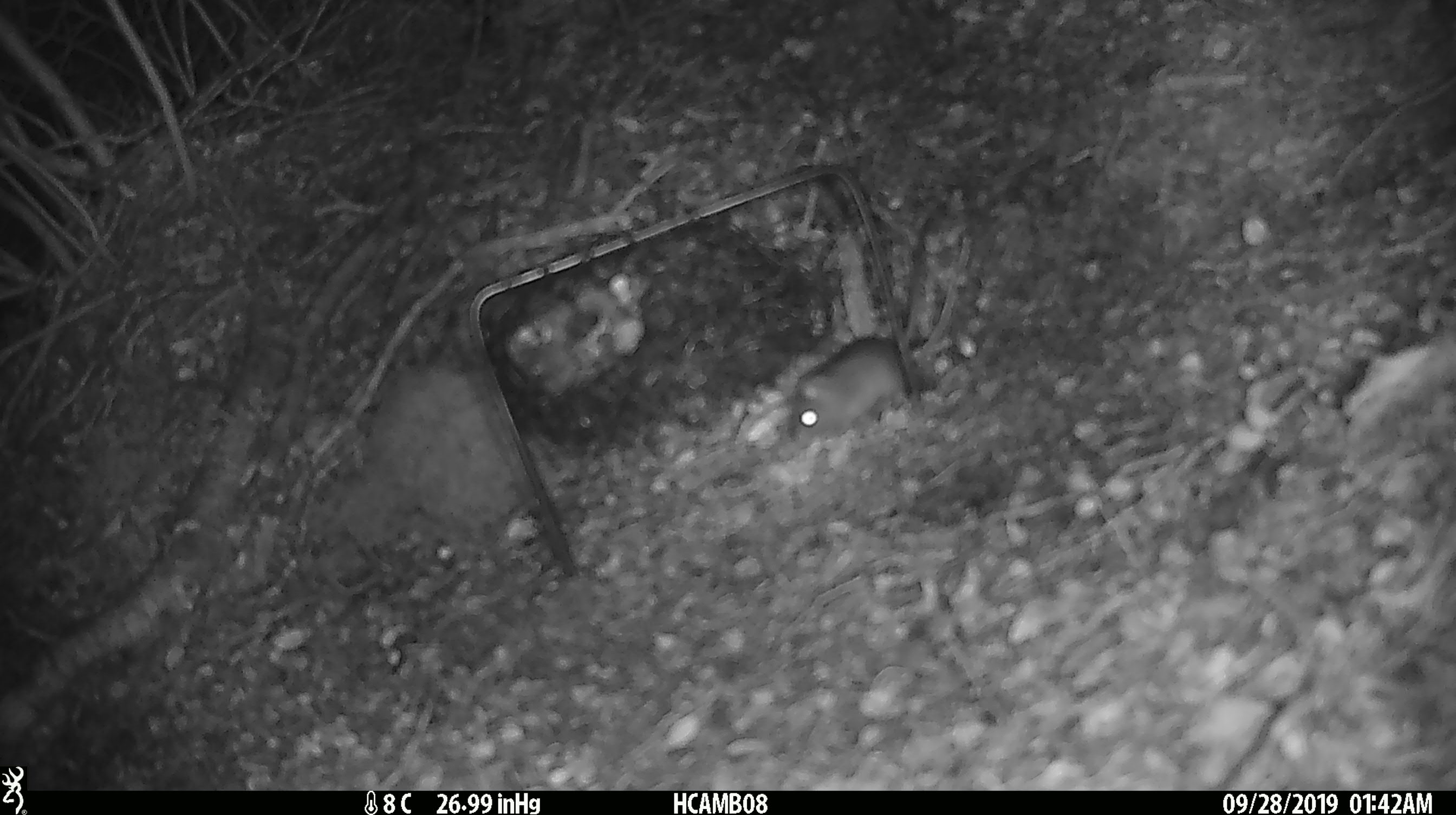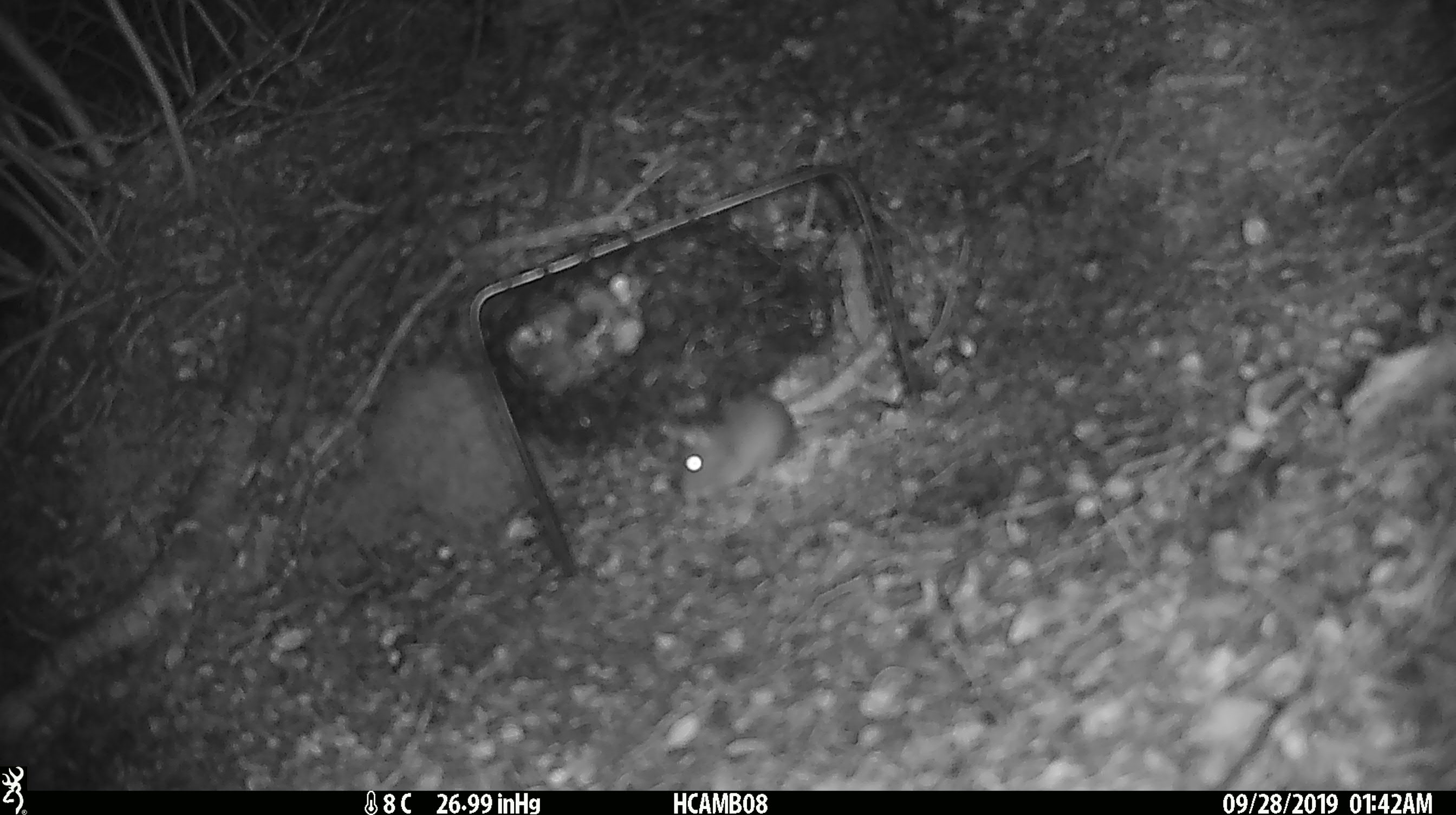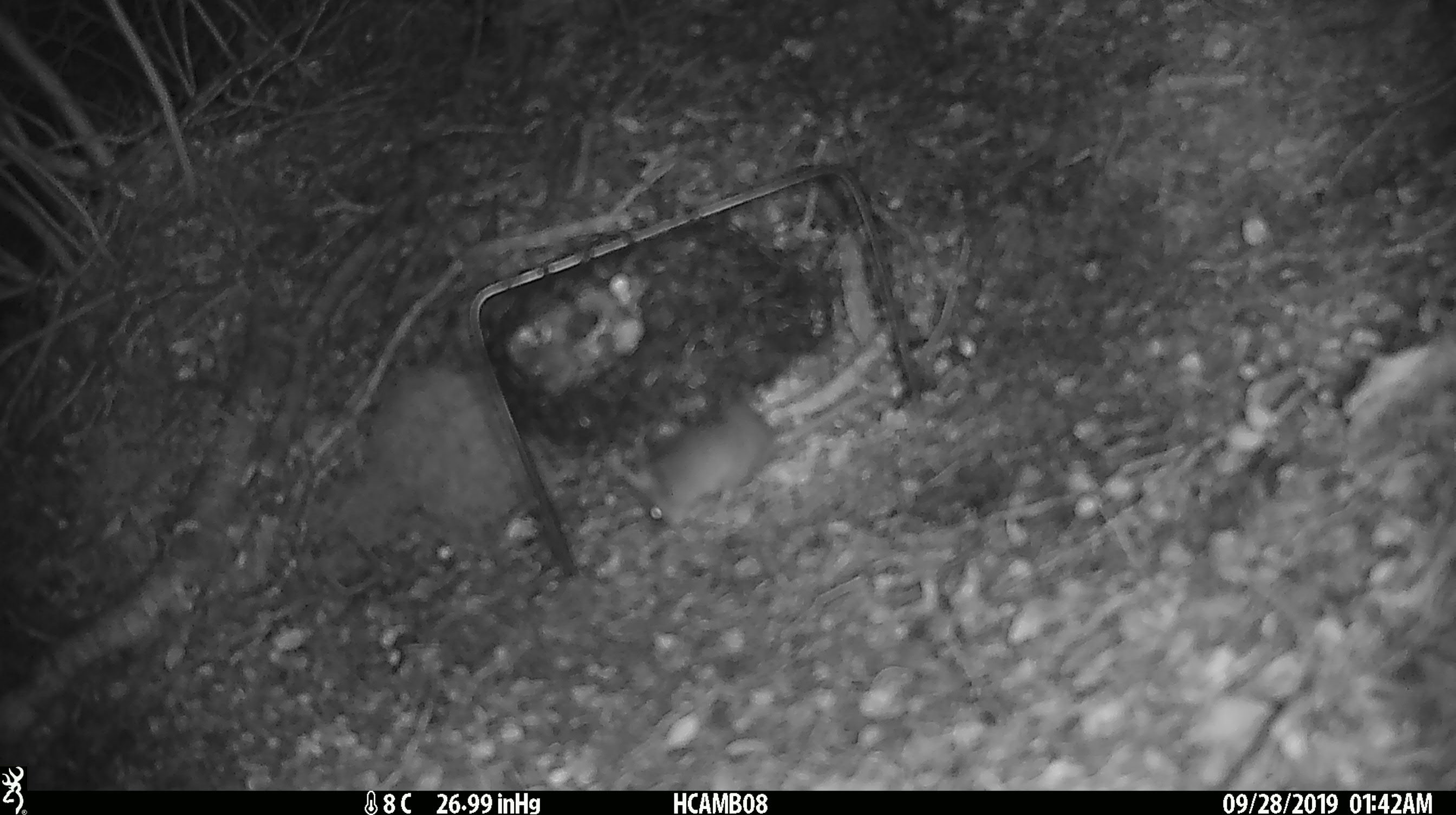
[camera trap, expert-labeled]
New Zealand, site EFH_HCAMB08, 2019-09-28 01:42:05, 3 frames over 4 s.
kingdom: Animalia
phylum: Chordata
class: Mammalia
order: Rodentia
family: Muridae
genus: Mus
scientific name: Mus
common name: mouse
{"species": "mouse (Mus)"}